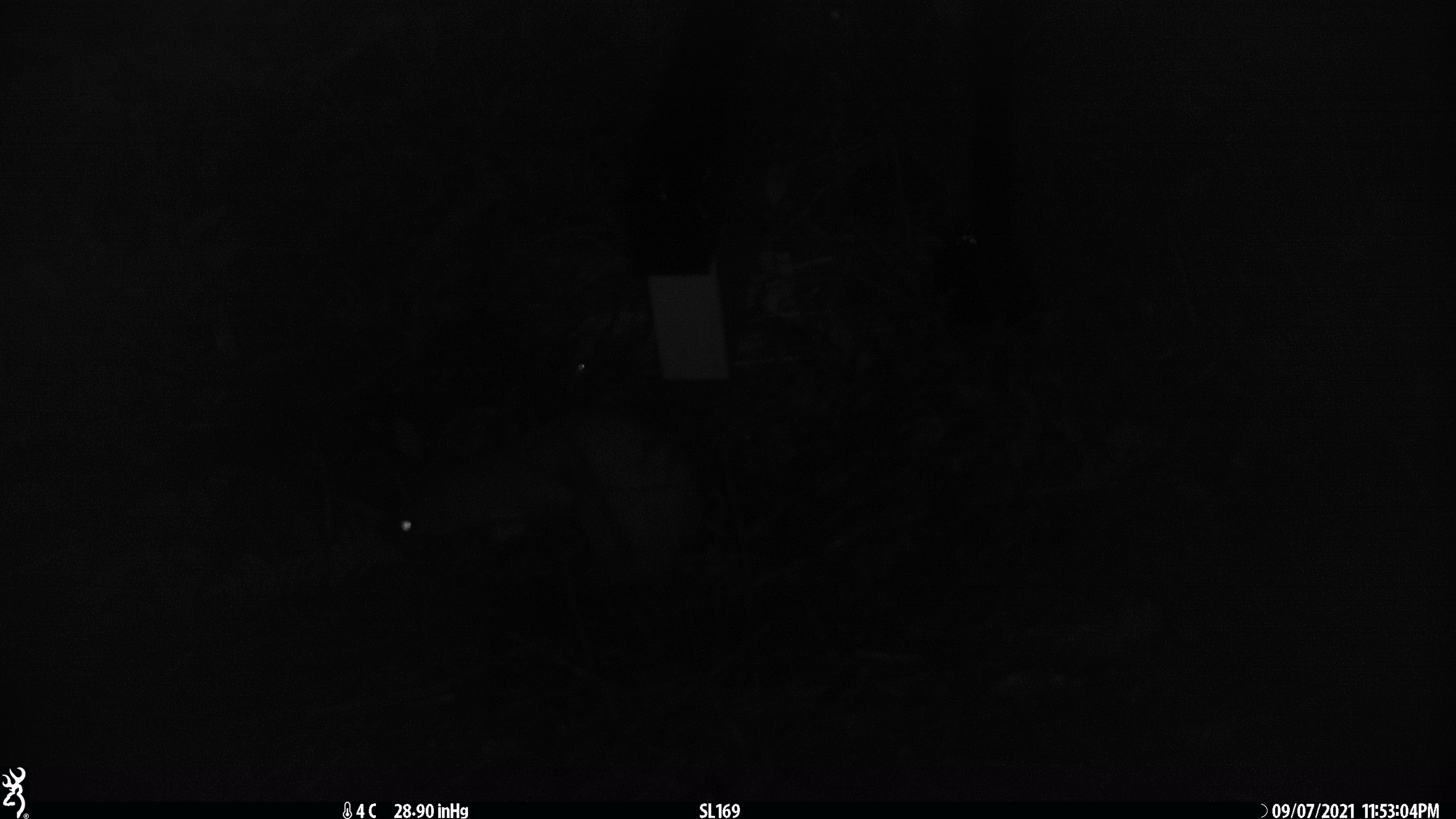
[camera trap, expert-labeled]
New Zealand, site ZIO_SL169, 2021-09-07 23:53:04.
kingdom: Animalia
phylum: Chordata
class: Mammalia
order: Carnivora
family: Mustelidae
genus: Mustela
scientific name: Mustela erminea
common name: stoat